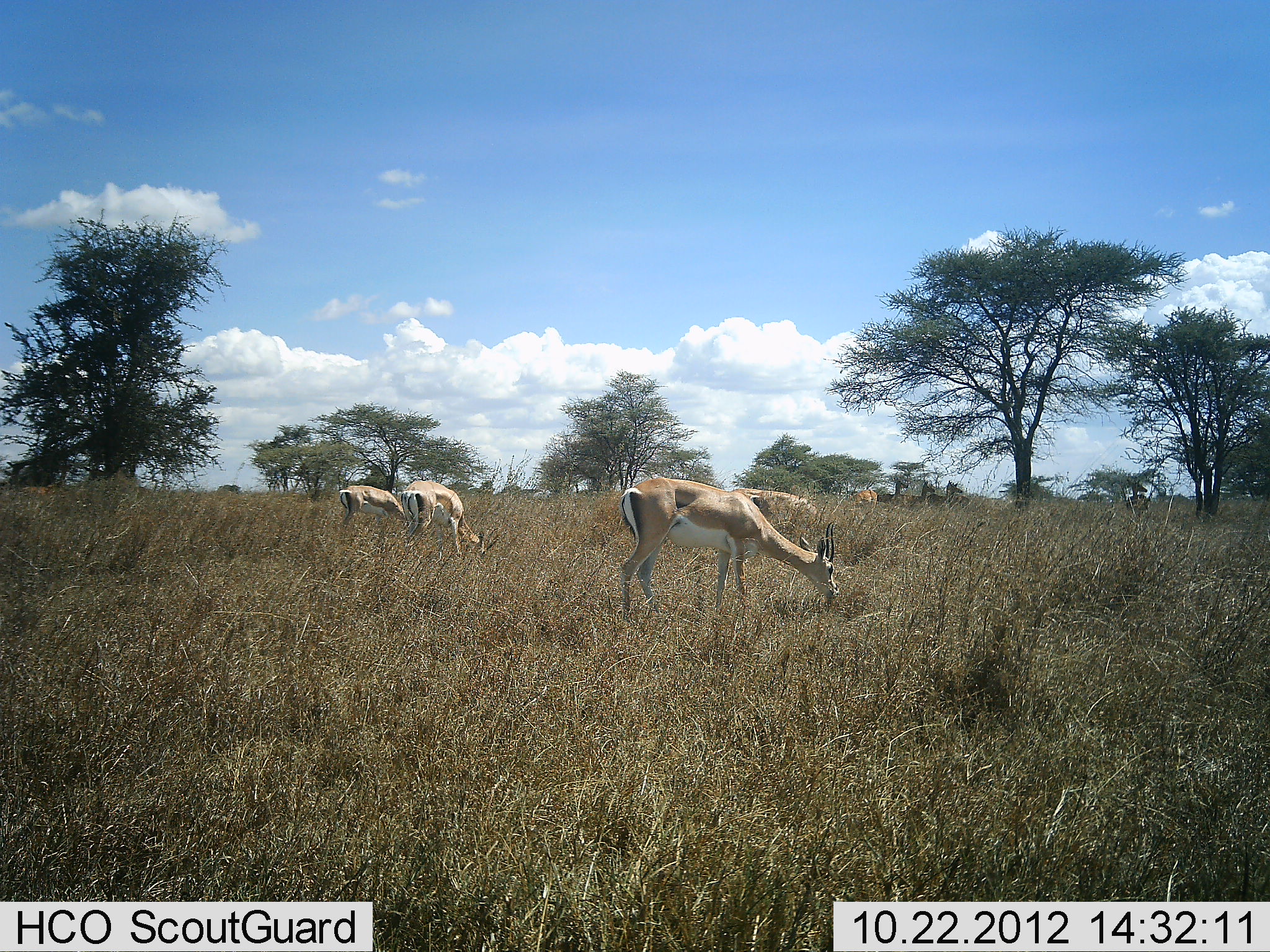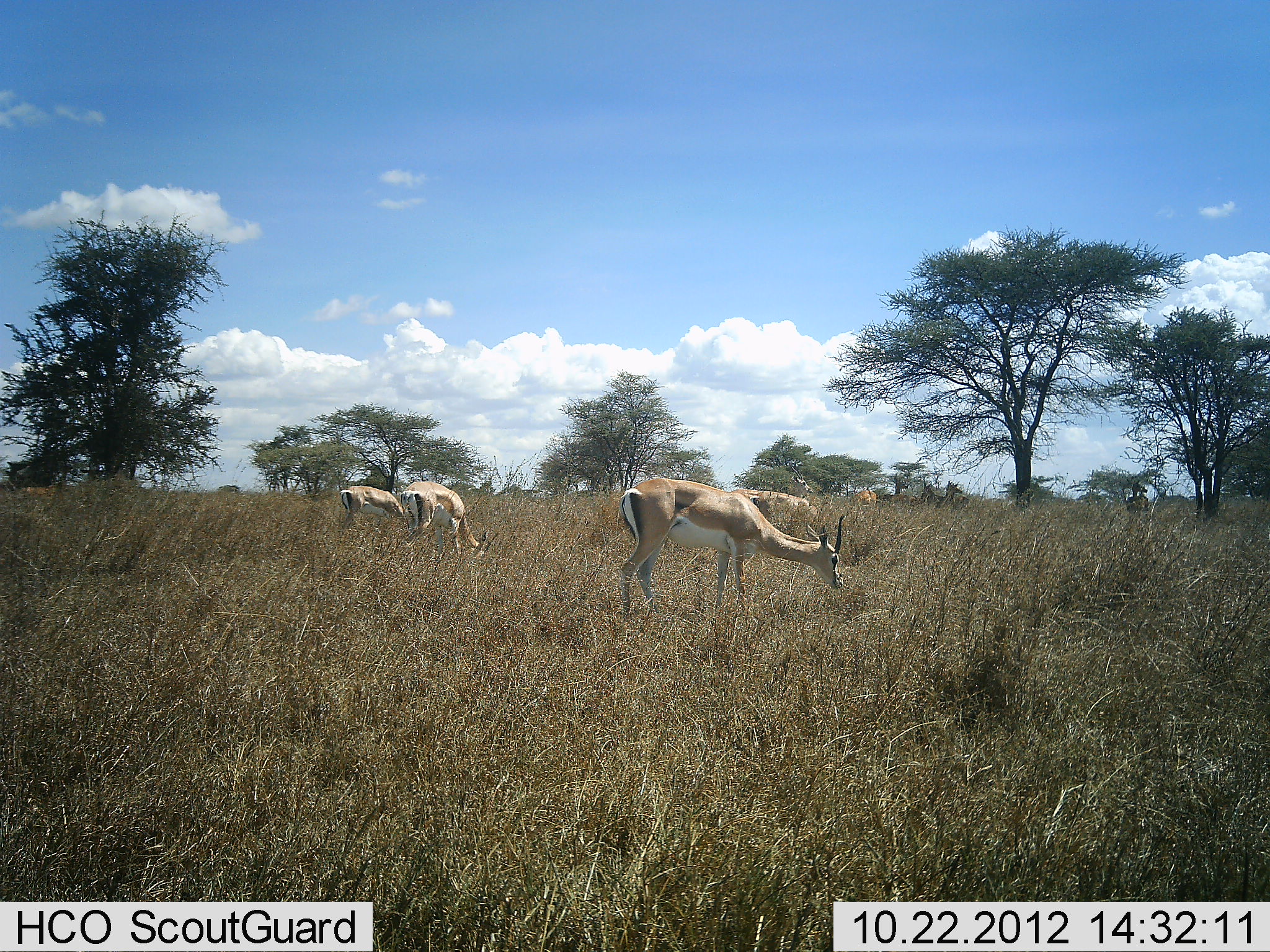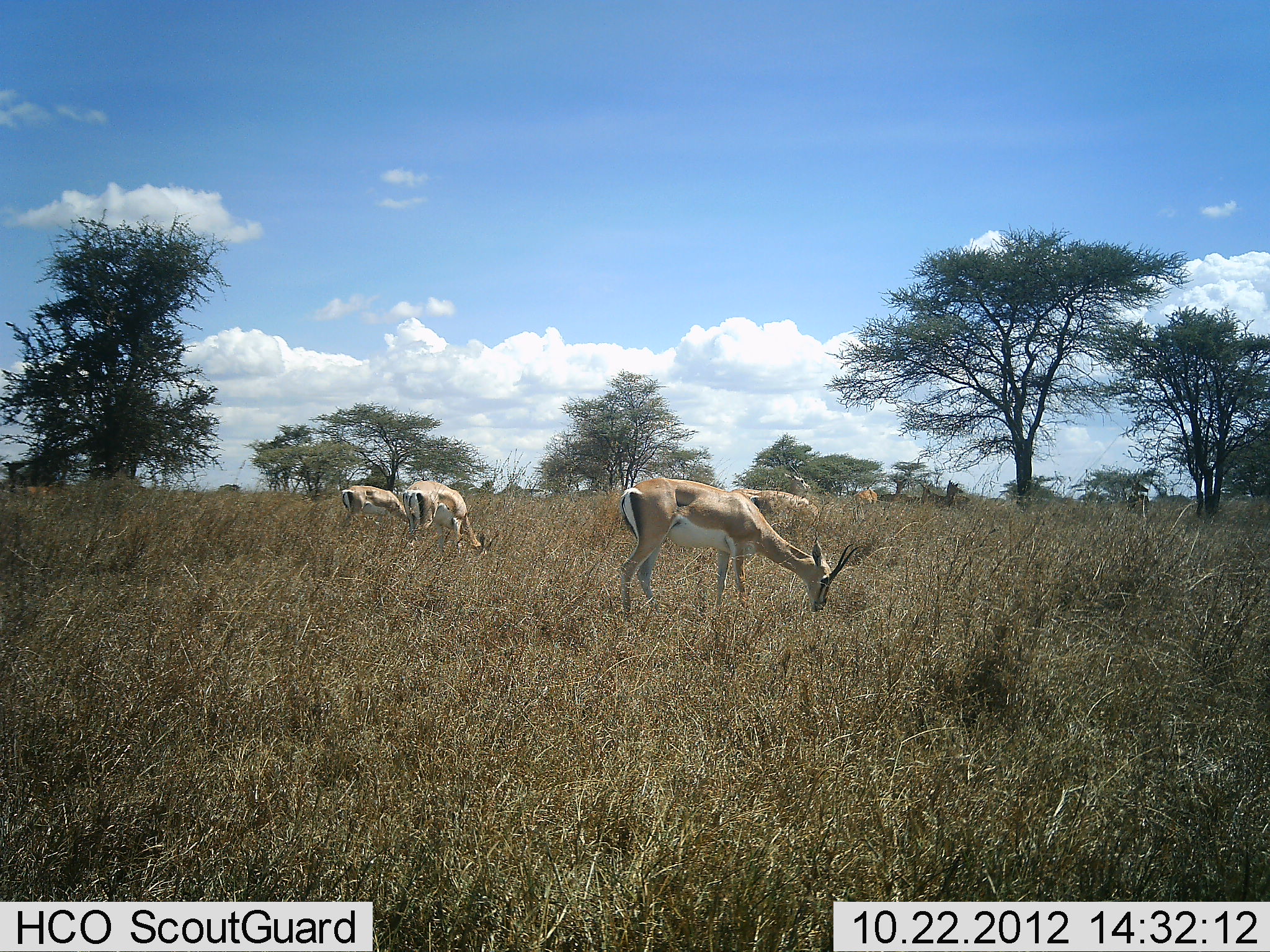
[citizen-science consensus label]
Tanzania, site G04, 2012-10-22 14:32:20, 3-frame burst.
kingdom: Animalia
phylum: Chordata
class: Mammalia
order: Artiodactyla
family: Bovidae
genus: Nanger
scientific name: Nanger granti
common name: grant's gazelle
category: gazellegrants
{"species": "gazellegrants (grant's gazelle) (Nanger granti)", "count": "5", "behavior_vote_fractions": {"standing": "30%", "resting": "0%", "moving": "0%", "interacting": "0%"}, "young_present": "0%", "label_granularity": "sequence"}